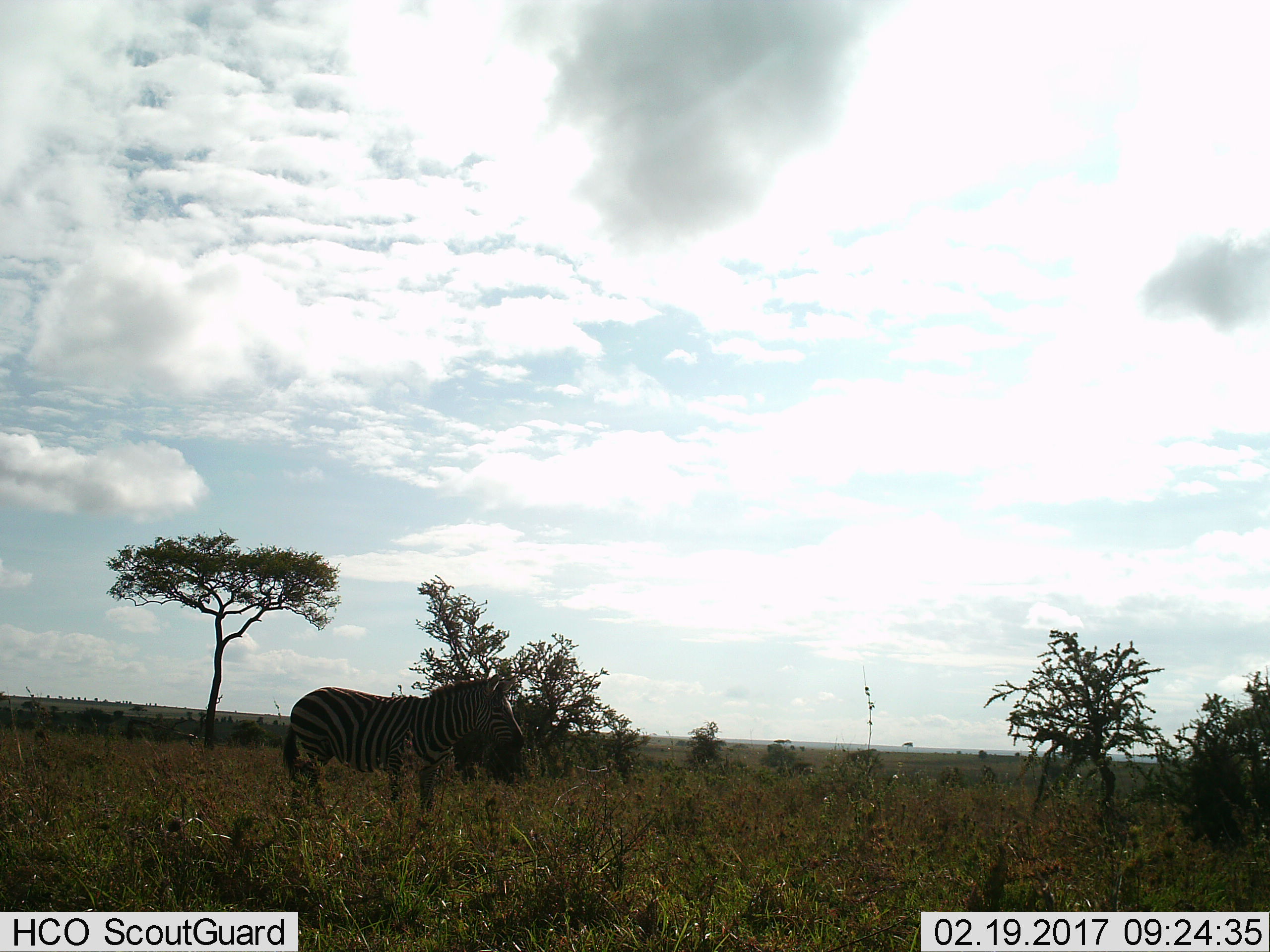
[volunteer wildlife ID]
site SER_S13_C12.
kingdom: Animalia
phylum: Chordata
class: Mammalia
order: Perissodactyla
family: Equidae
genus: Equus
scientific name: Equus quagga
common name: plains zebra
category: zebraplains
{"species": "zebraplains (plains zebra) (Equus quagga)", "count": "1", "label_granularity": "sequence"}